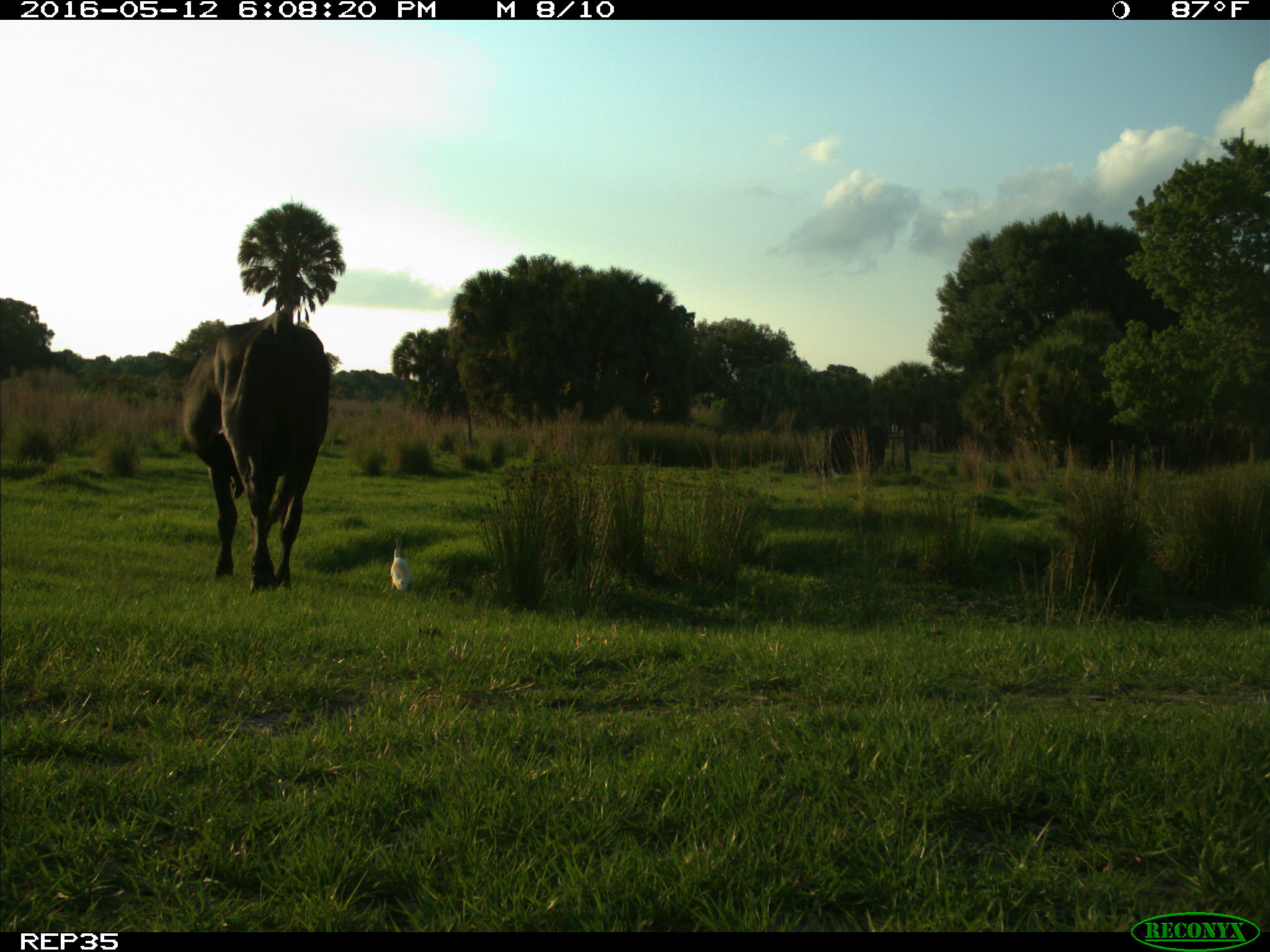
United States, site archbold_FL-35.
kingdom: Animalia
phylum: Chordata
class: Mammalia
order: Artiodactyla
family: Bovidae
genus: Bos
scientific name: Bos taurus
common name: domestic cow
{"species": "Bos taurus (domestic cow)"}